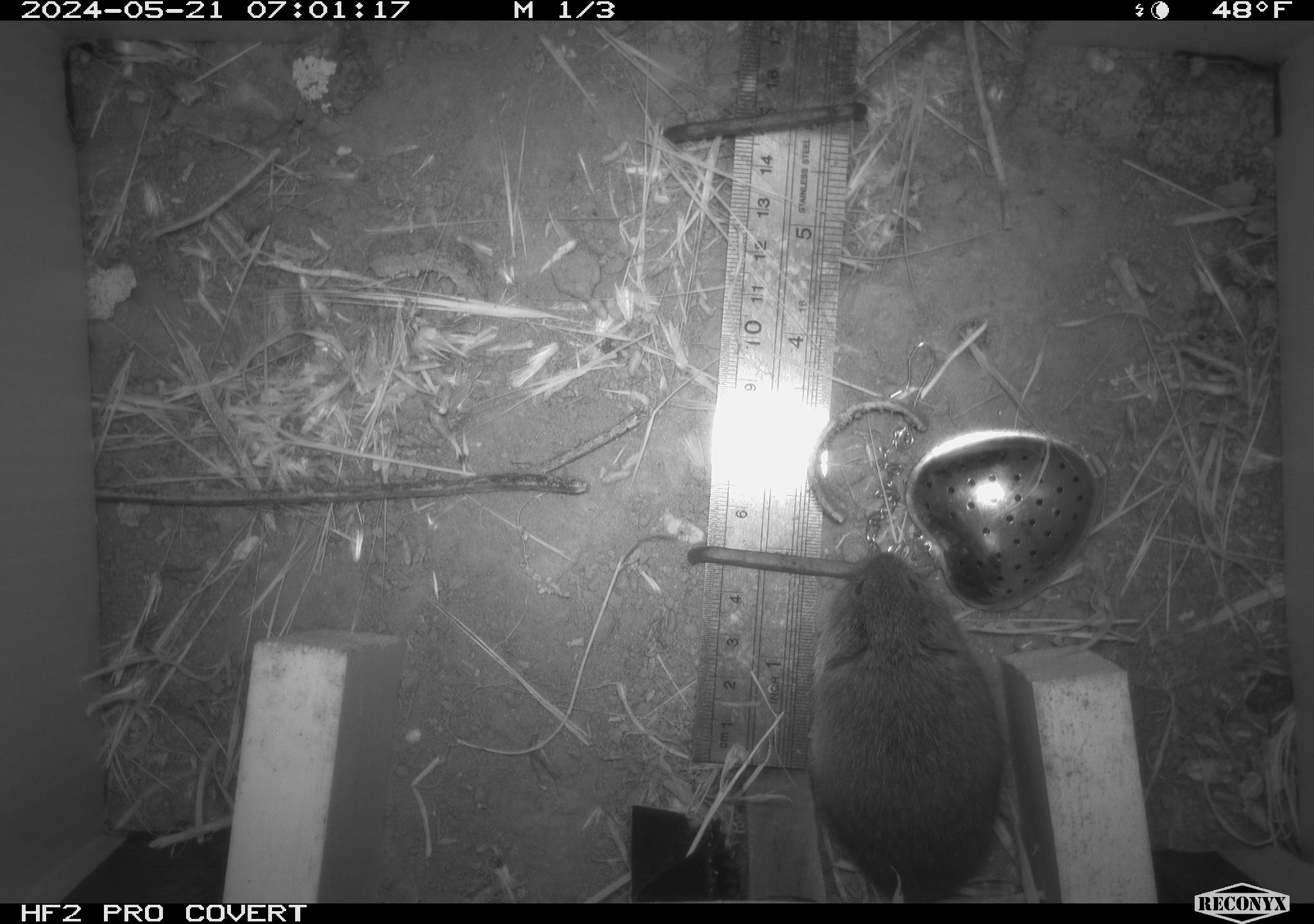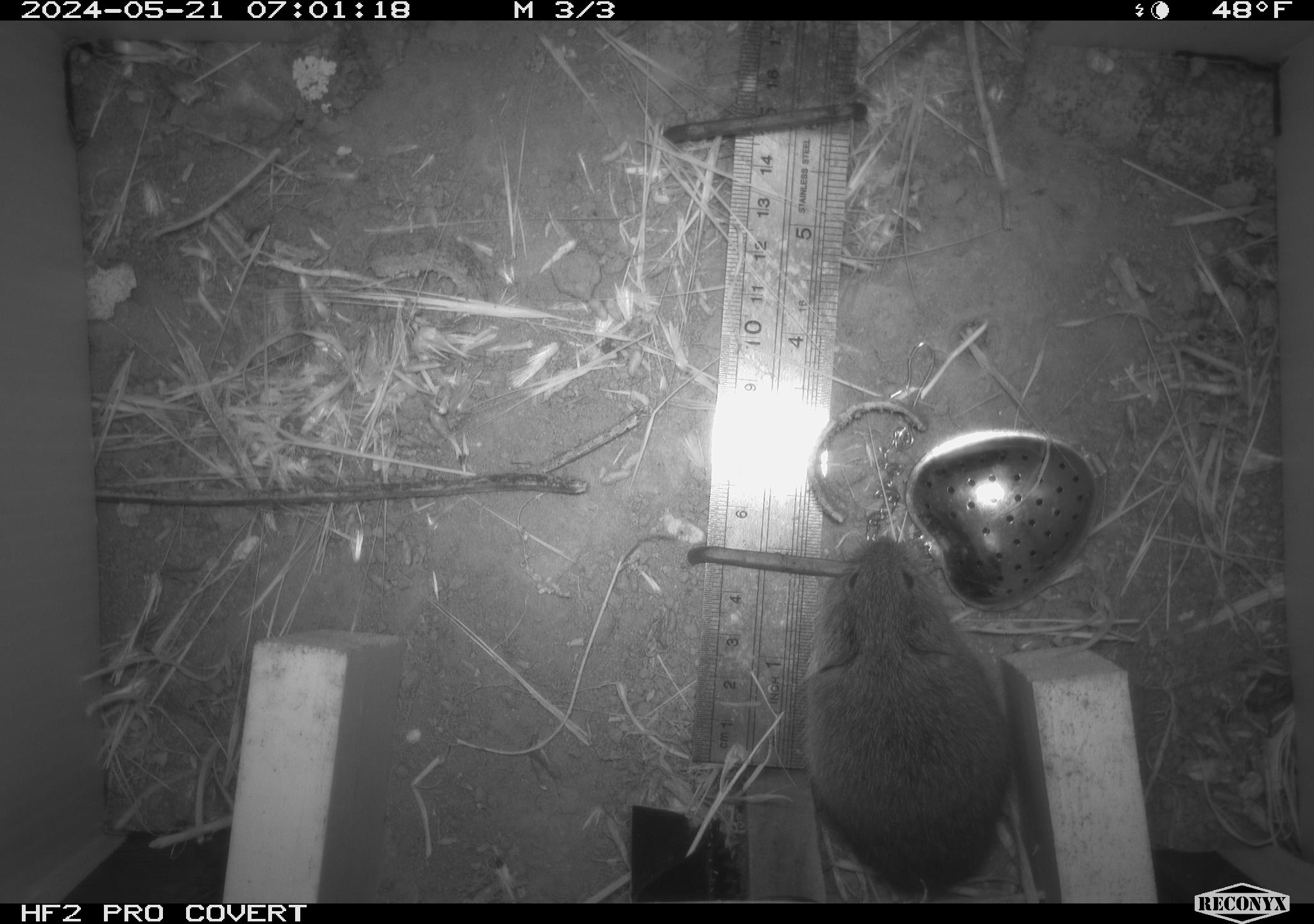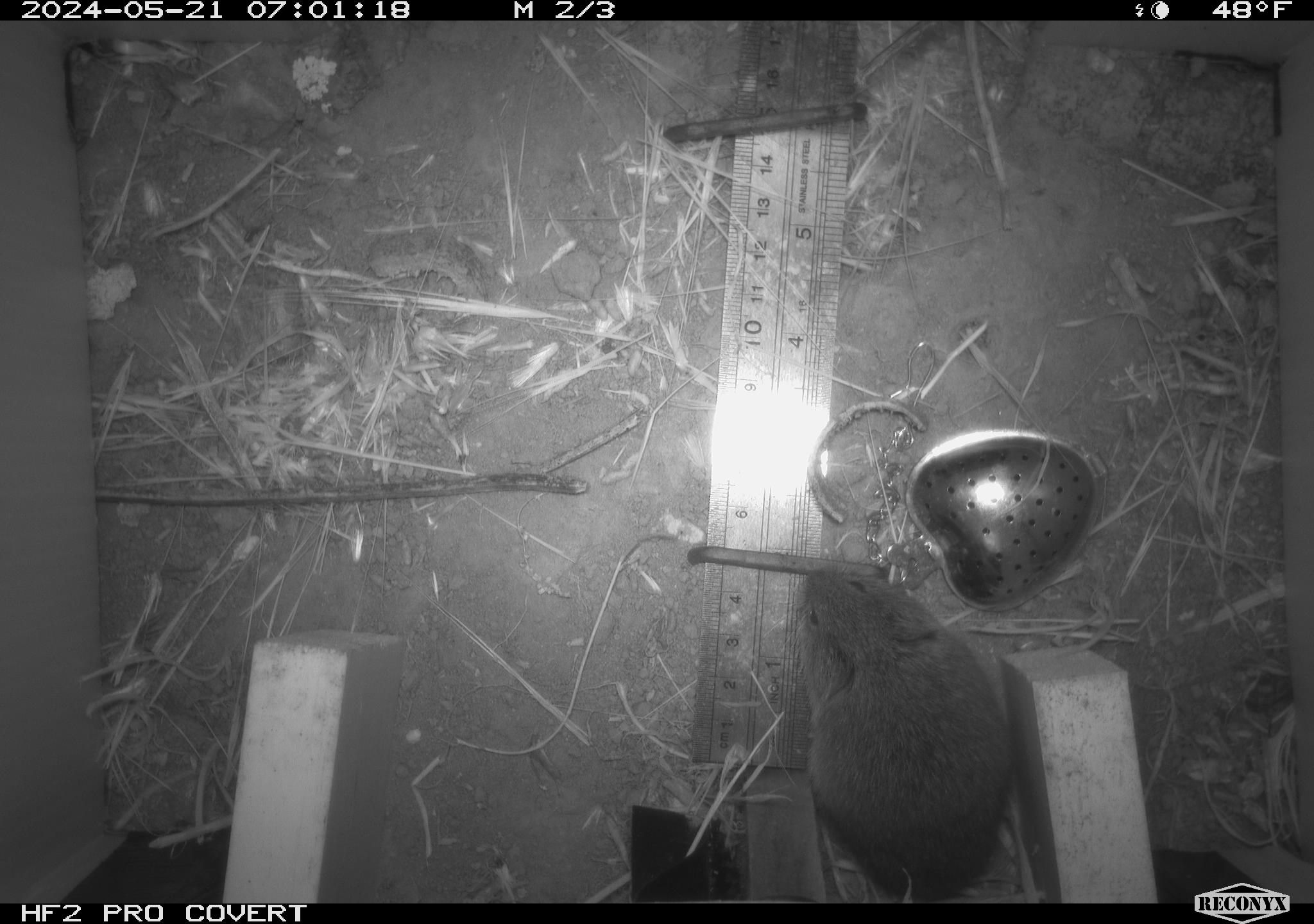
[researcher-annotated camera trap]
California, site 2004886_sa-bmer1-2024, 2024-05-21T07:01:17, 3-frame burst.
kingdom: Animalia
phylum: Chordata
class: Mammalia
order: Rodentia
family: Cricetidae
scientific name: Arvicolinae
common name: voles, lemmings, and muskrats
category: arvicolinae subfamily